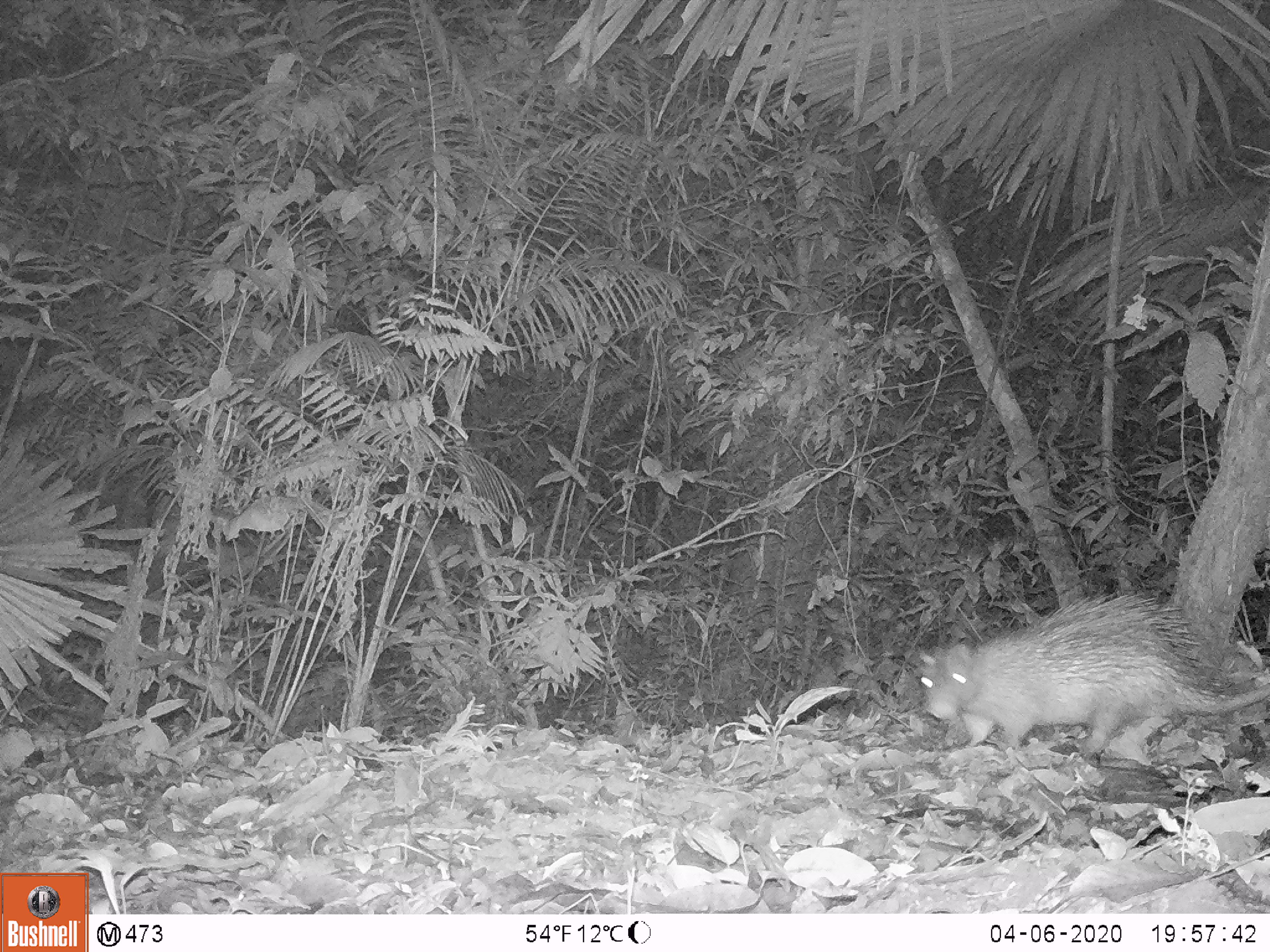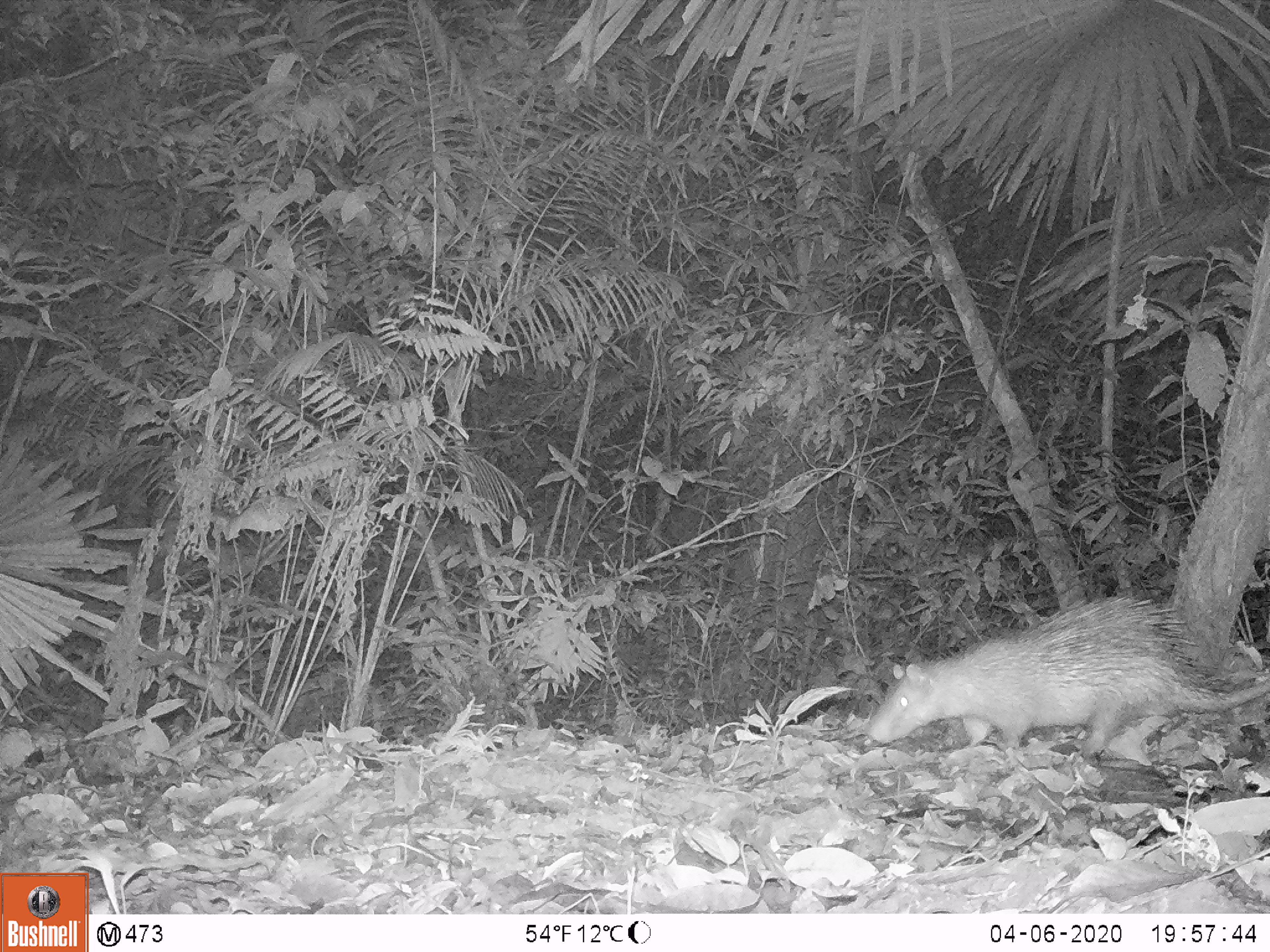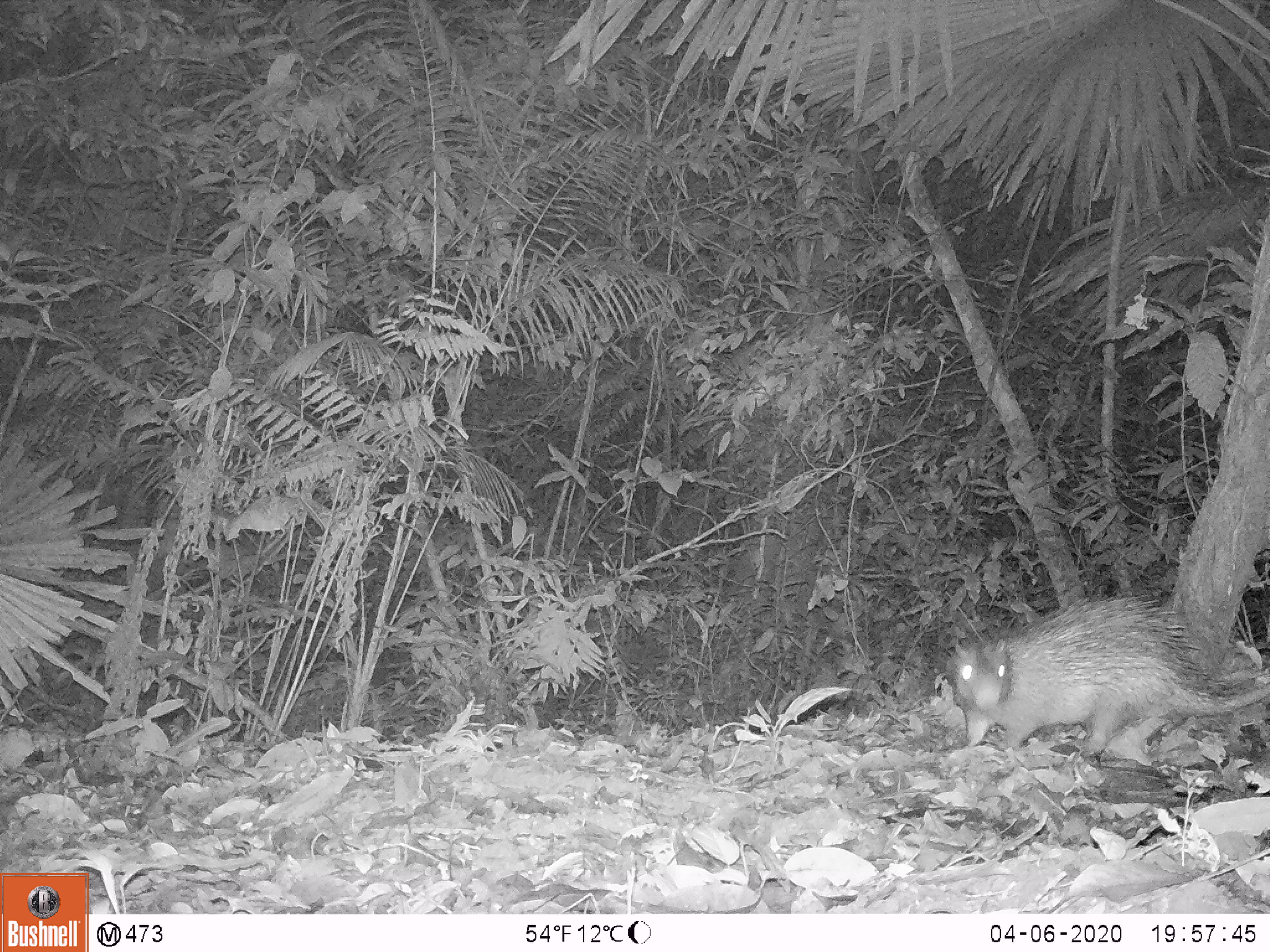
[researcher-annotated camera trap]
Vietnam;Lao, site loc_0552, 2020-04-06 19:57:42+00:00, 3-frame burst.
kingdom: Animalia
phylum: Chordata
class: Mammalia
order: Rodentia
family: Hystricidae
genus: Atherurus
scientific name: Atherurus macrourus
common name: asiatic brush-tailed porcupine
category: asiatic brush tailed porcupine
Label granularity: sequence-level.